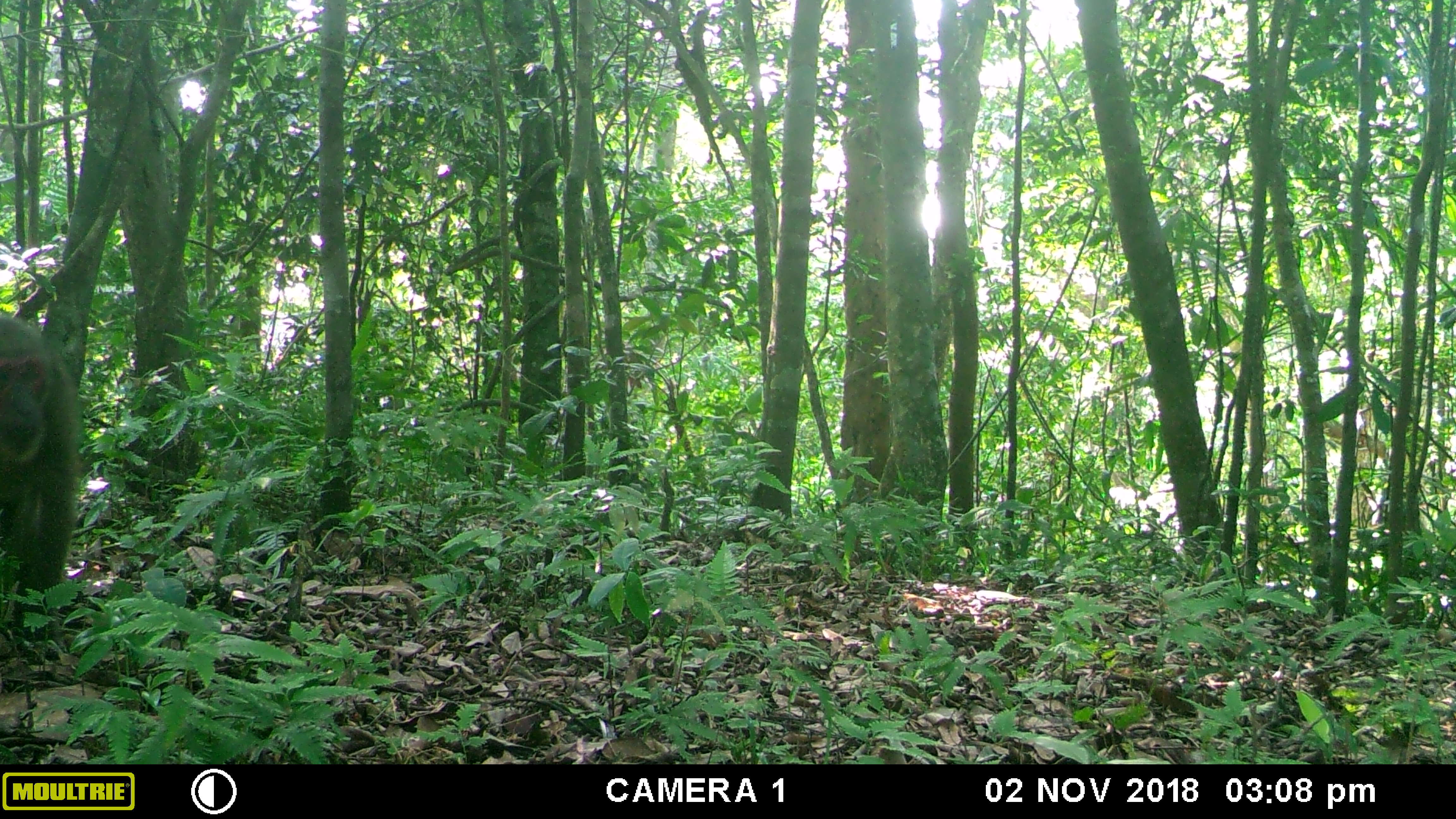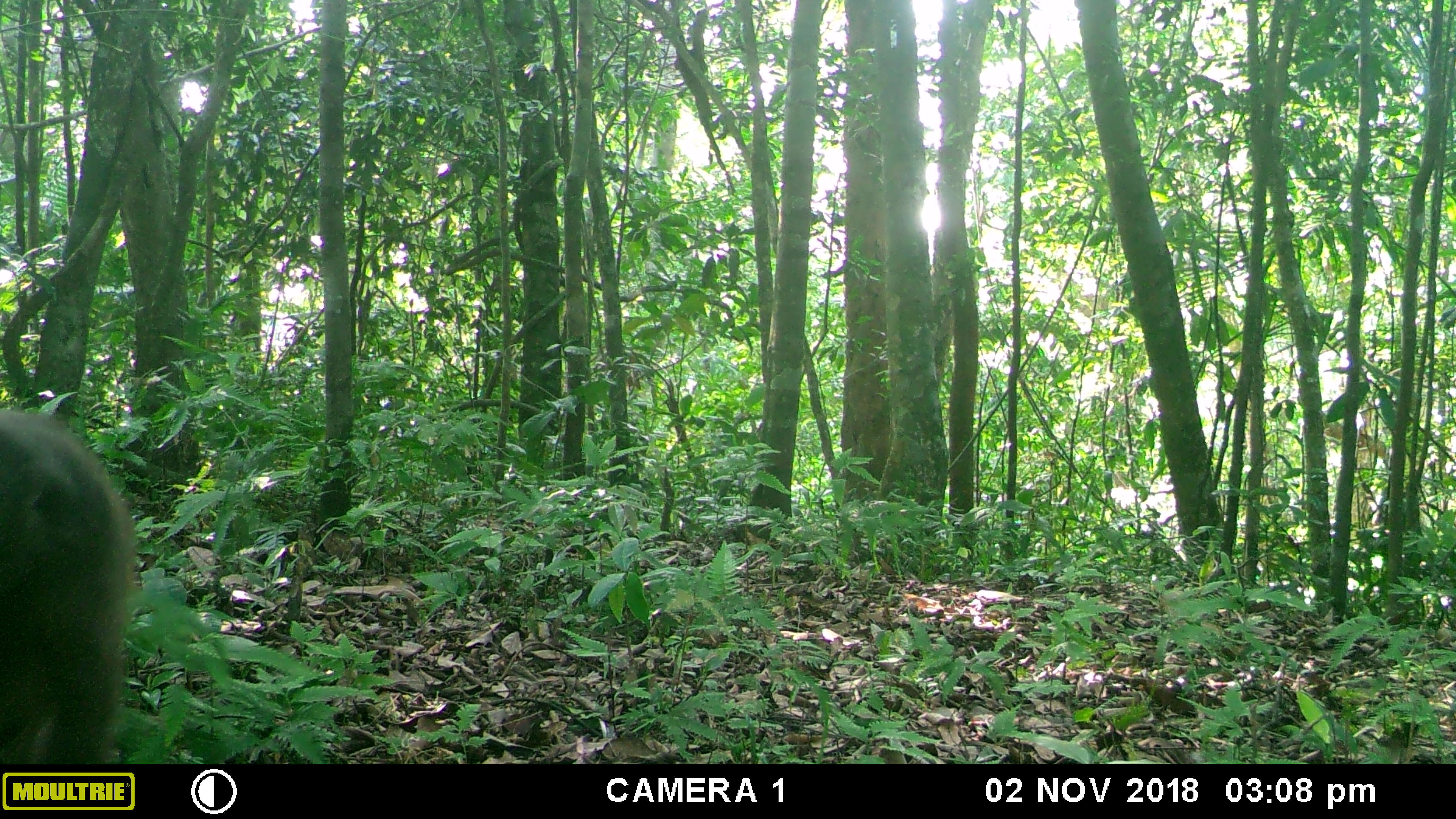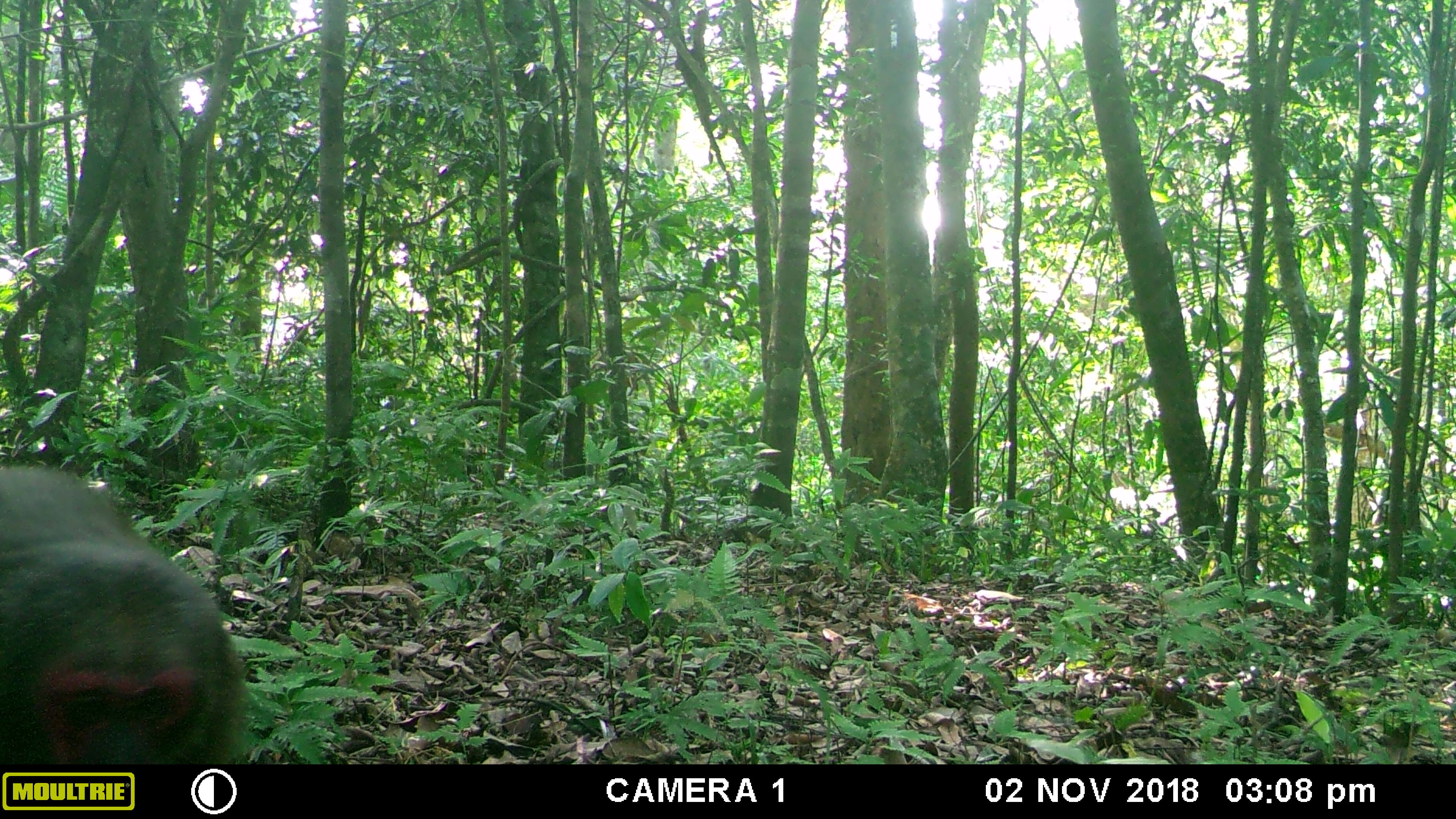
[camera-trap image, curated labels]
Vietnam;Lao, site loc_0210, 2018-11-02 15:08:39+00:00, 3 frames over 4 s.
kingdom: Animalia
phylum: Chordata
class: Mammalia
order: Primates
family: Cercopithecidae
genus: Macaca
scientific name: Macaca nemestrina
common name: pig-tailed macaque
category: pig tailed macaque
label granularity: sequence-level